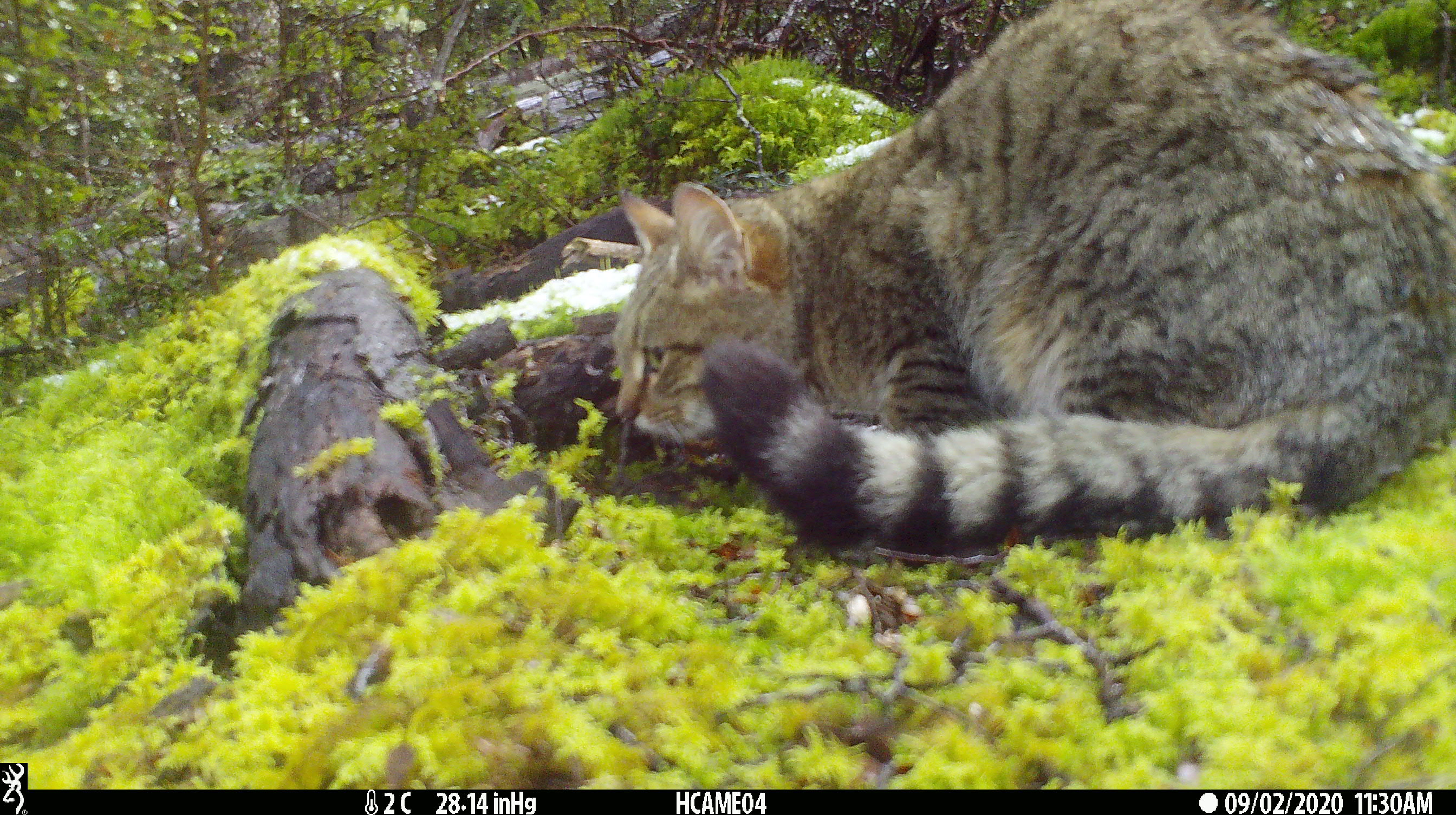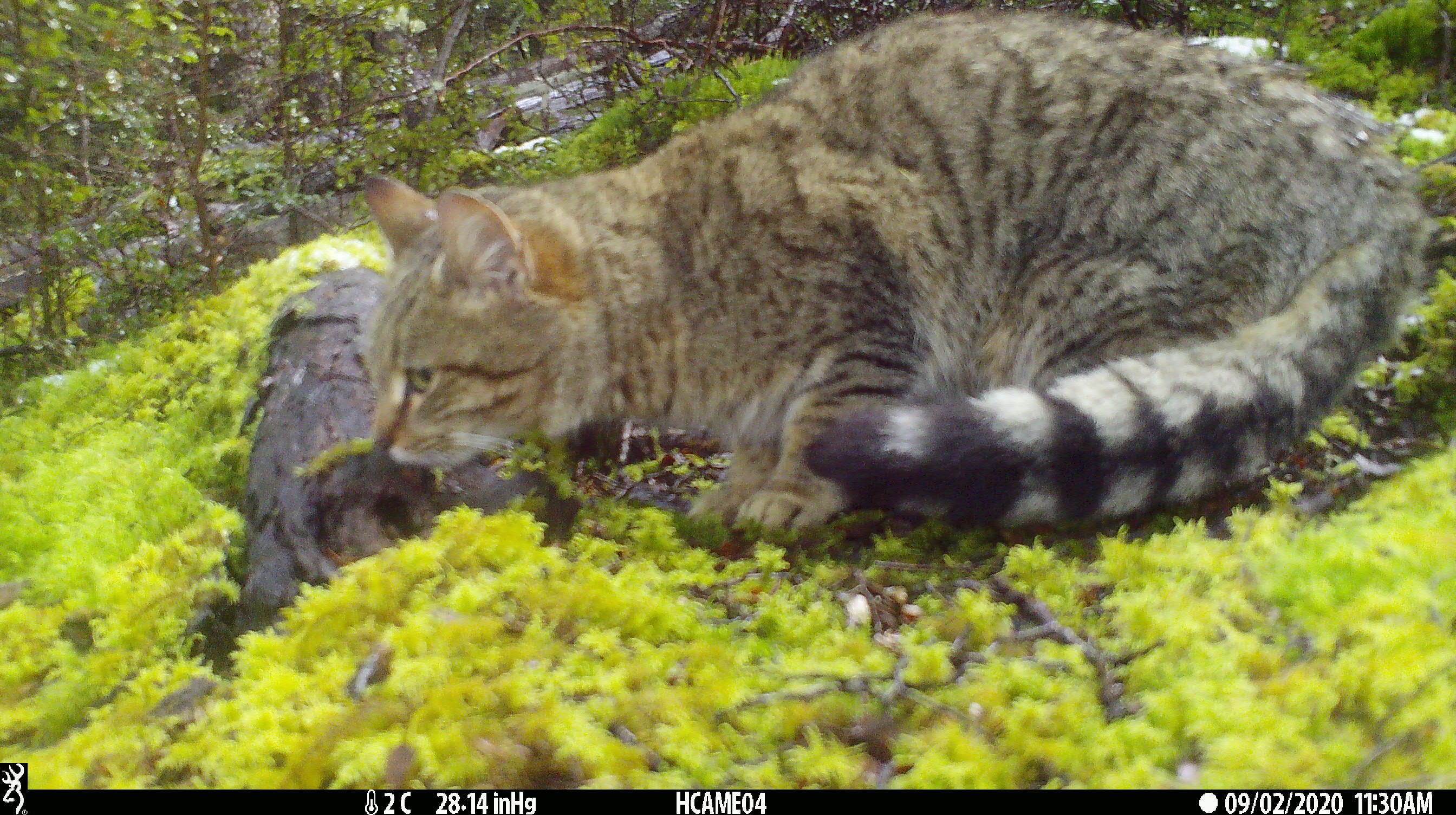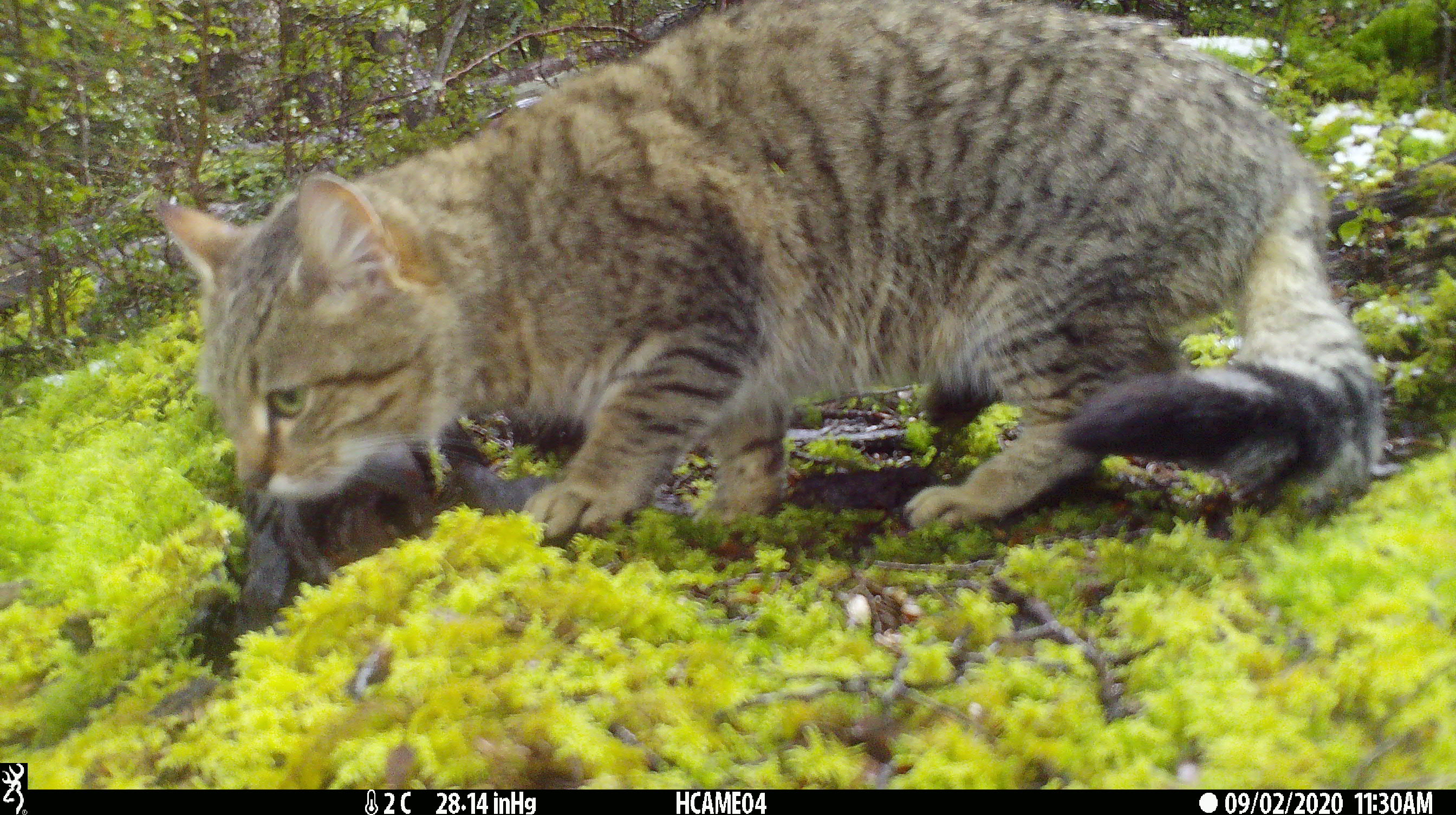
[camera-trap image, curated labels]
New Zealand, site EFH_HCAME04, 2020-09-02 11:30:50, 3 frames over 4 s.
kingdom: Animalia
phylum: Chordata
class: Mammalia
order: Carnivora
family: Felidae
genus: Felis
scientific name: Felis catus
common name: domestic cat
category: cat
Cat (domestic cat) (Felis catus).